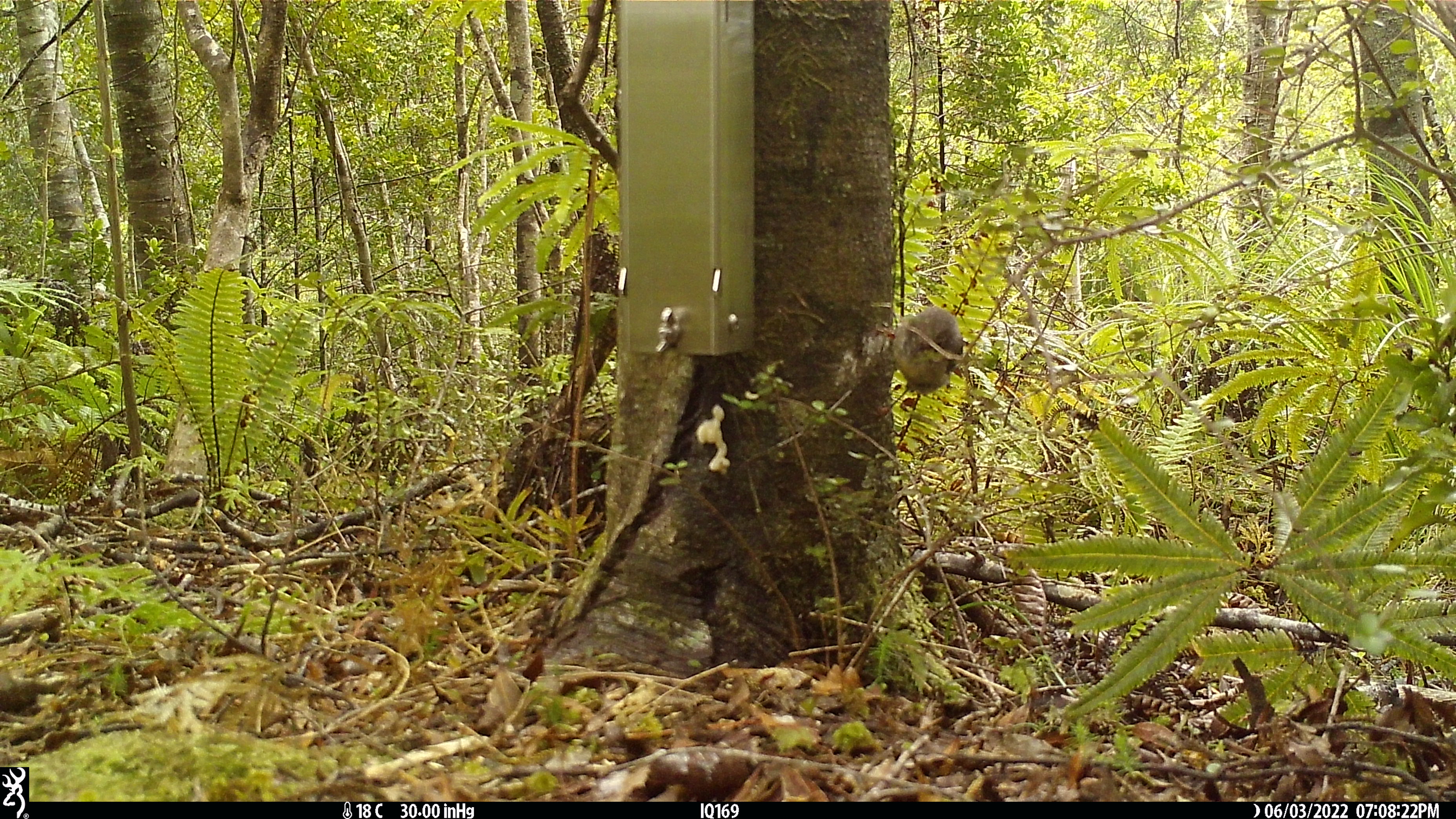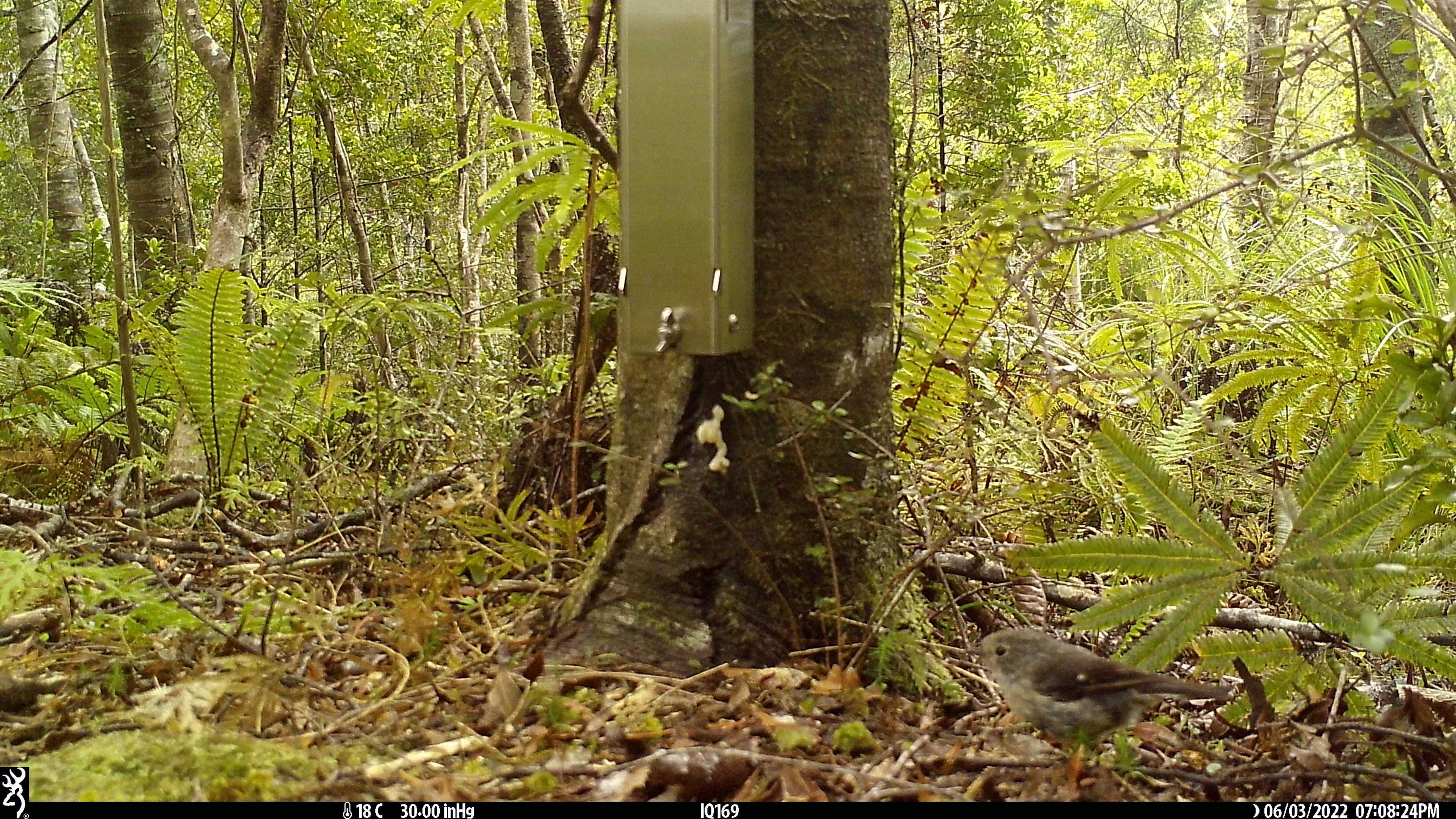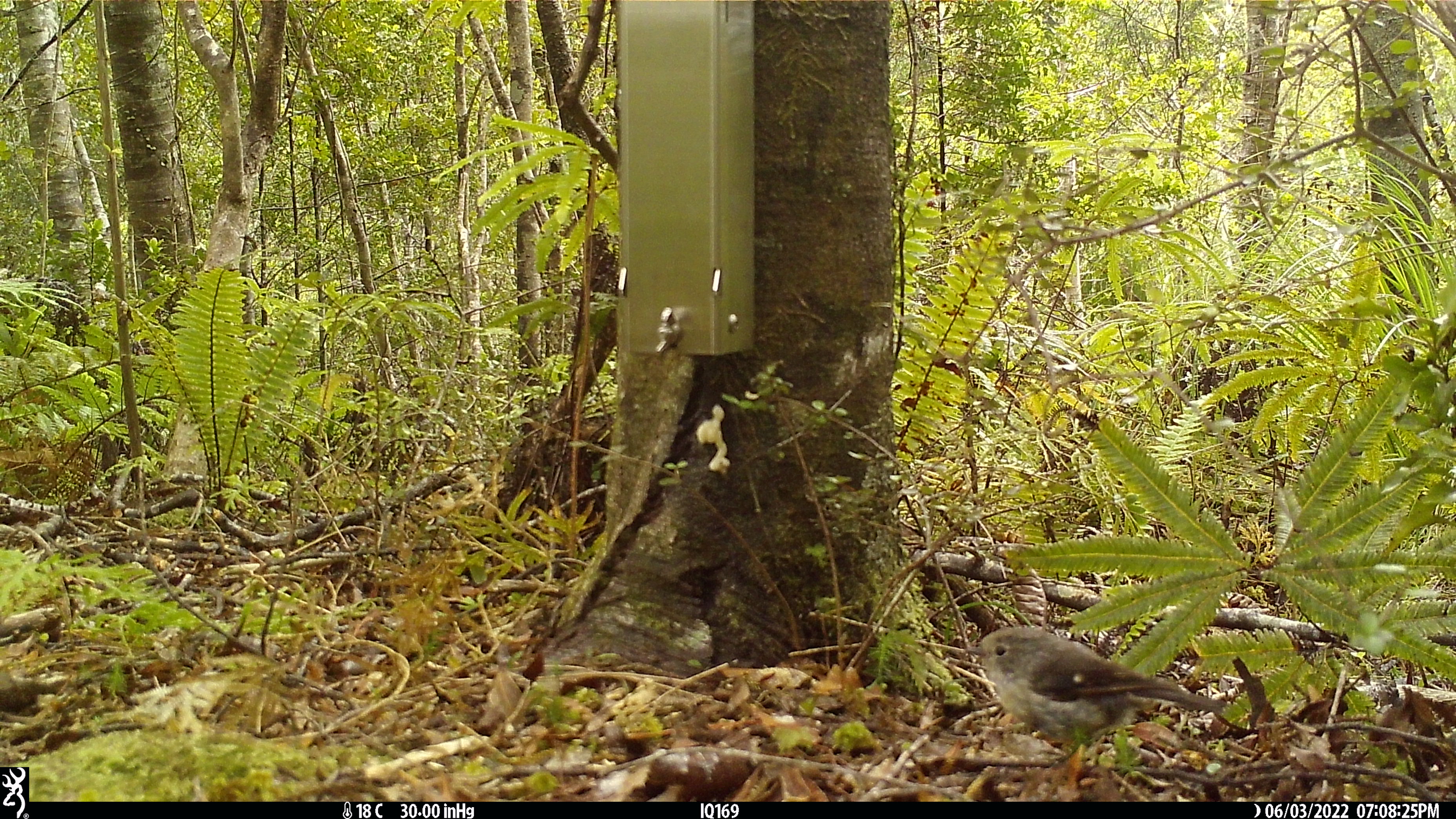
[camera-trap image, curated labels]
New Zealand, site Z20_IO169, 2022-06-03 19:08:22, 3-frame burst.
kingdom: Animalia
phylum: Chordata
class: Aves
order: Passeriformes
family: Petroicidae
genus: Petroica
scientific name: Petroica macrocephala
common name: tomtit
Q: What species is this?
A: Tomtit (Petroica macrocephala).